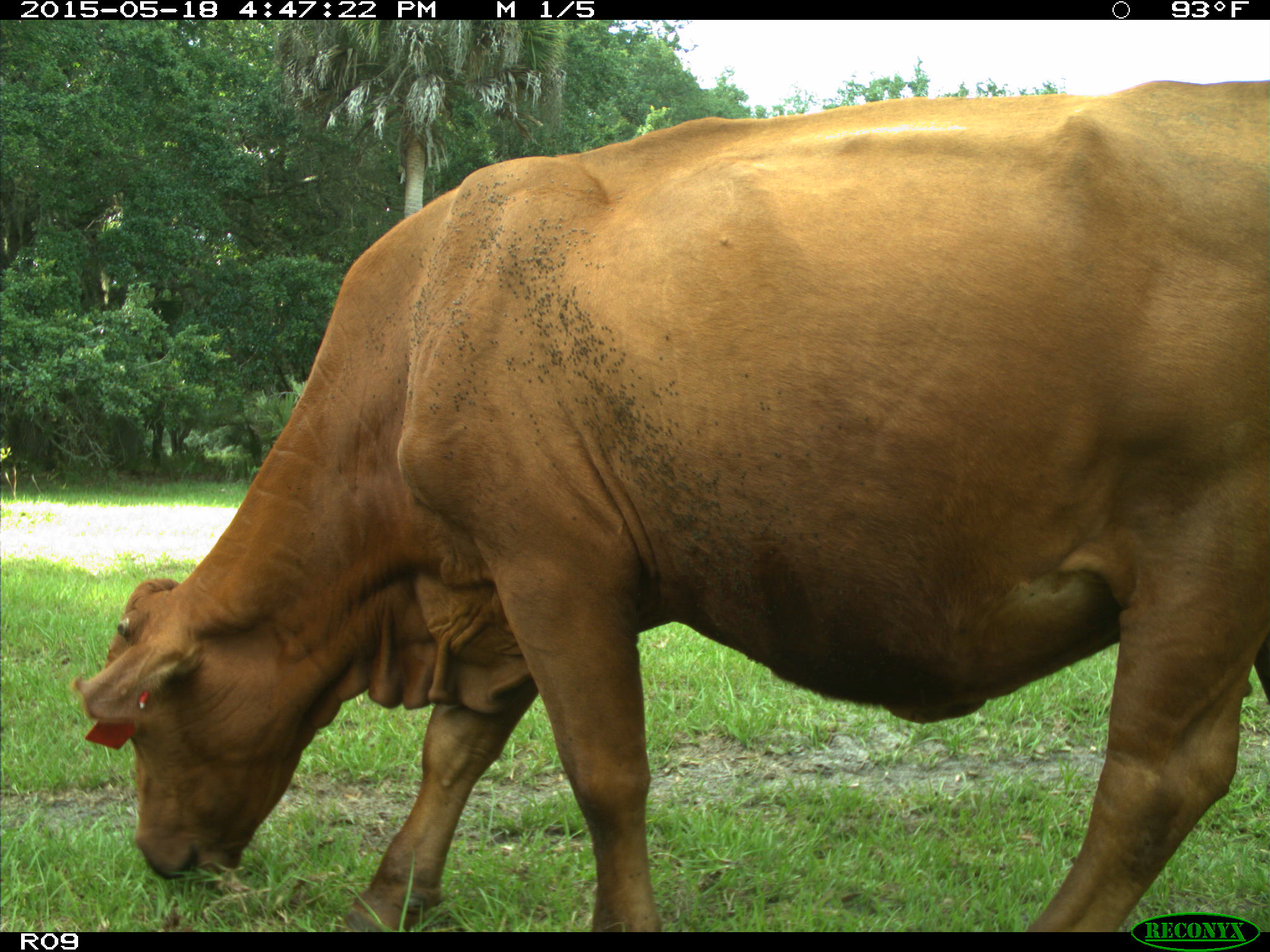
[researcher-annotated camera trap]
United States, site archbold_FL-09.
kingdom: Animalia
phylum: Chordata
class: Mammalia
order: Artiodactyla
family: Bovidae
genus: Bos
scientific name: Bos taurus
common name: domestic cow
Bos taurus (domestic cow).